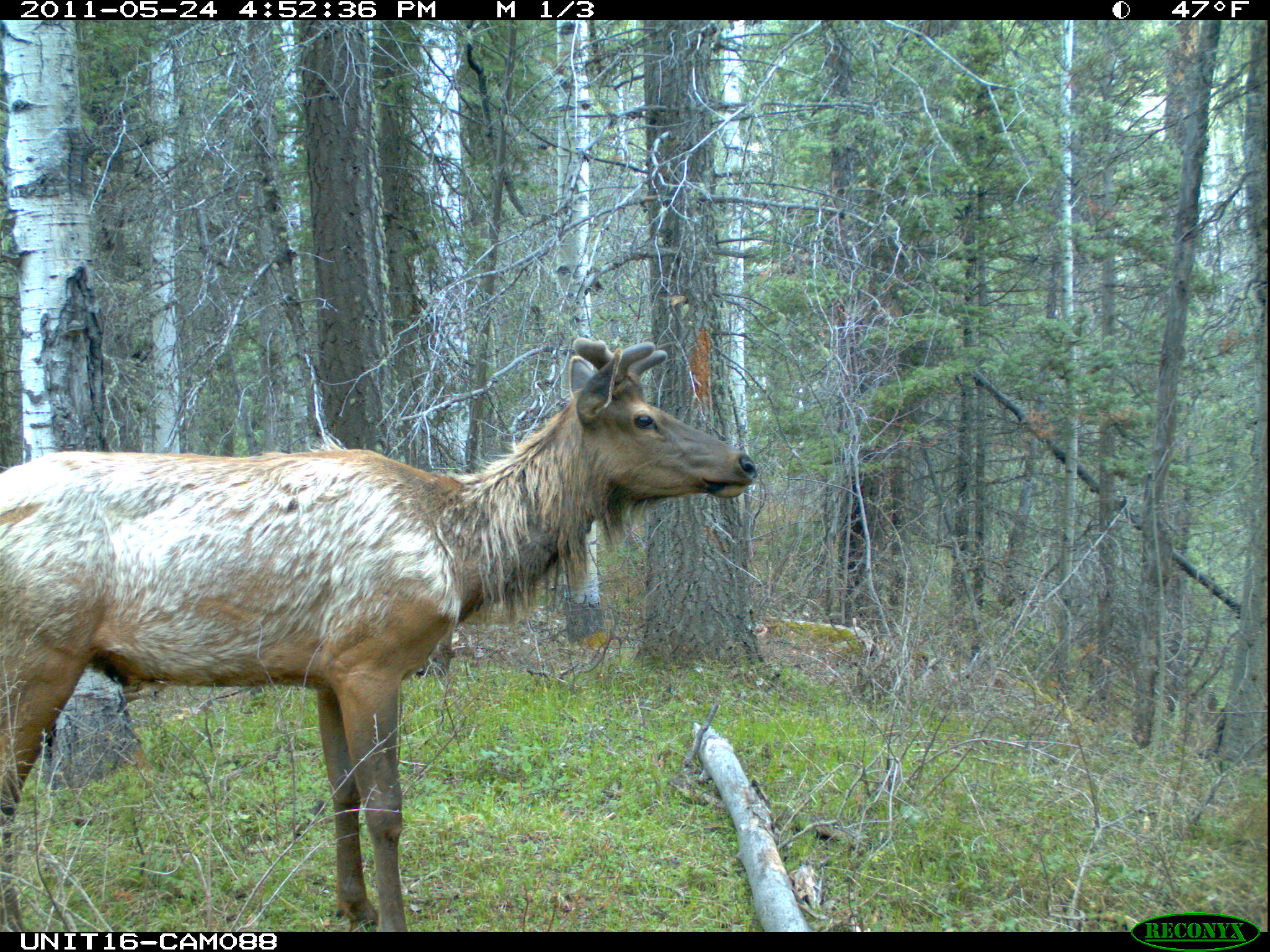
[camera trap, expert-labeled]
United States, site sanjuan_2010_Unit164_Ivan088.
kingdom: Animalia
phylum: Chordata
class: Mammalia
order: Artiodactyla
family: Cervidae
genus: Cervus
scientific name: Cervus elaphus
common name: red deer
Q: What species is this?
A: Cervus elaphus (red deer).